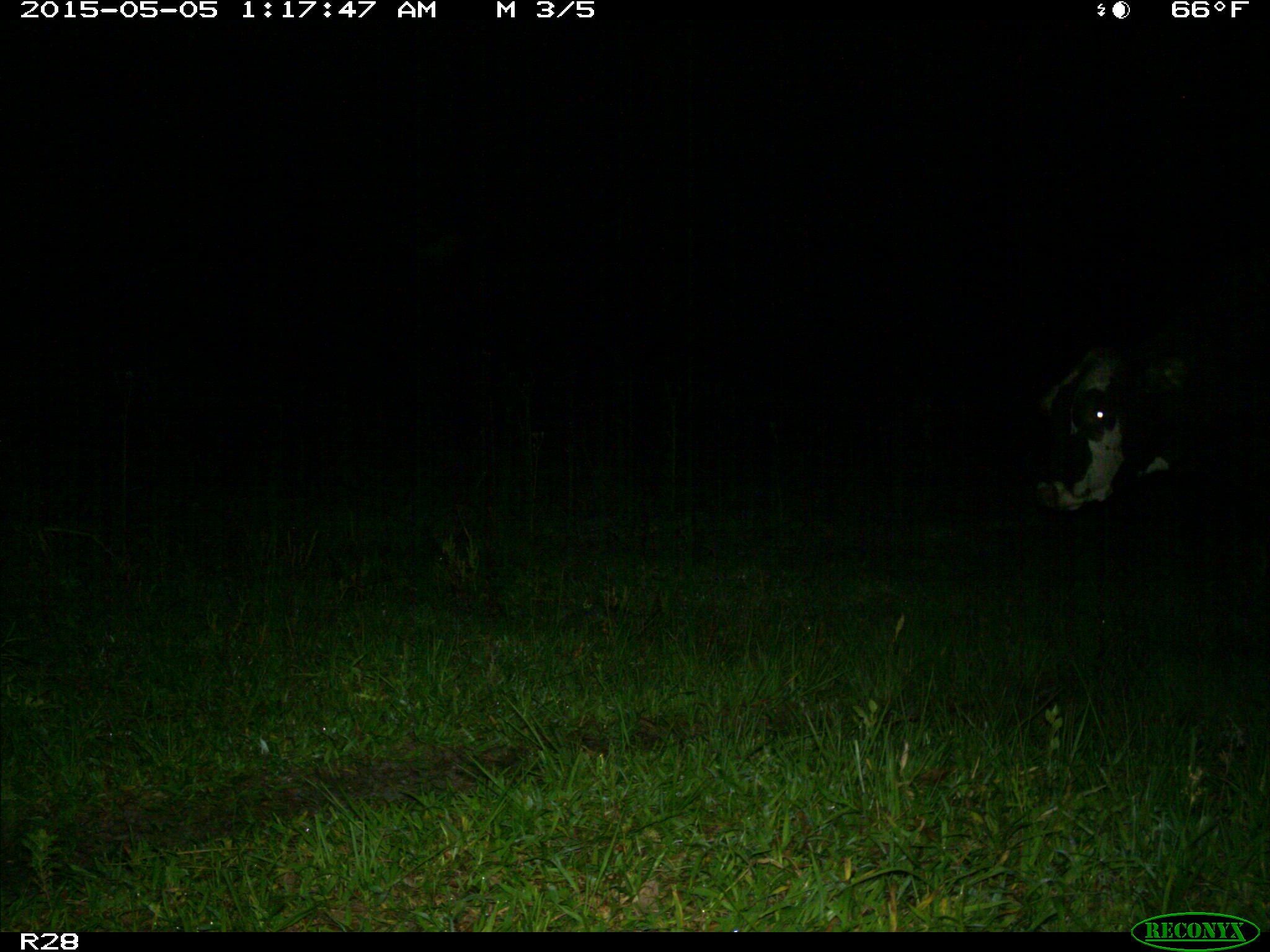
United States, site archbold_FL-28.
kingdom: Animalia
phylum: Chordata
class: Mammalia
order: Artiodactyla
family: Bovidae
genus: Bos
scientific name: Bos taurus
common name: domestic cow